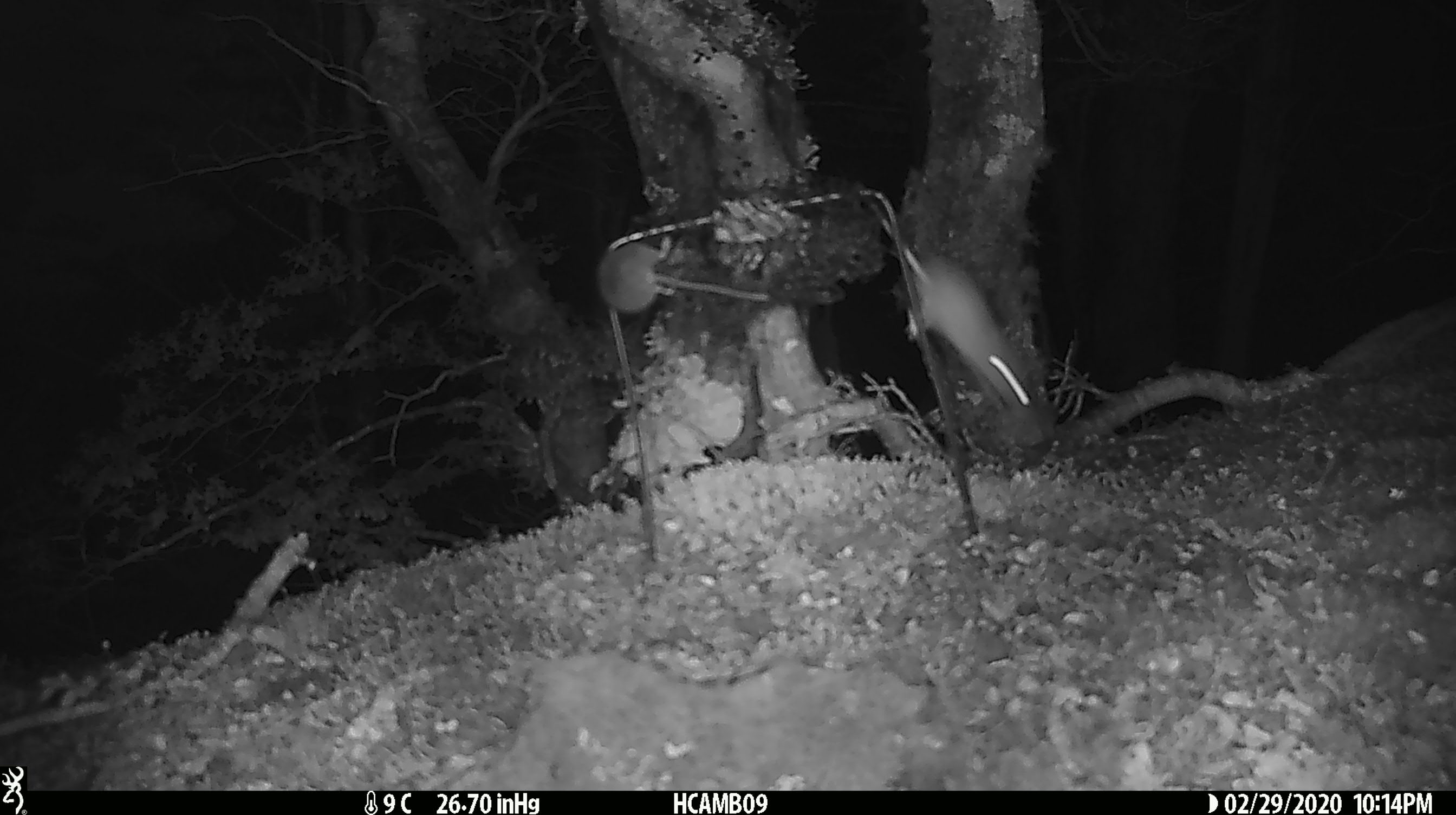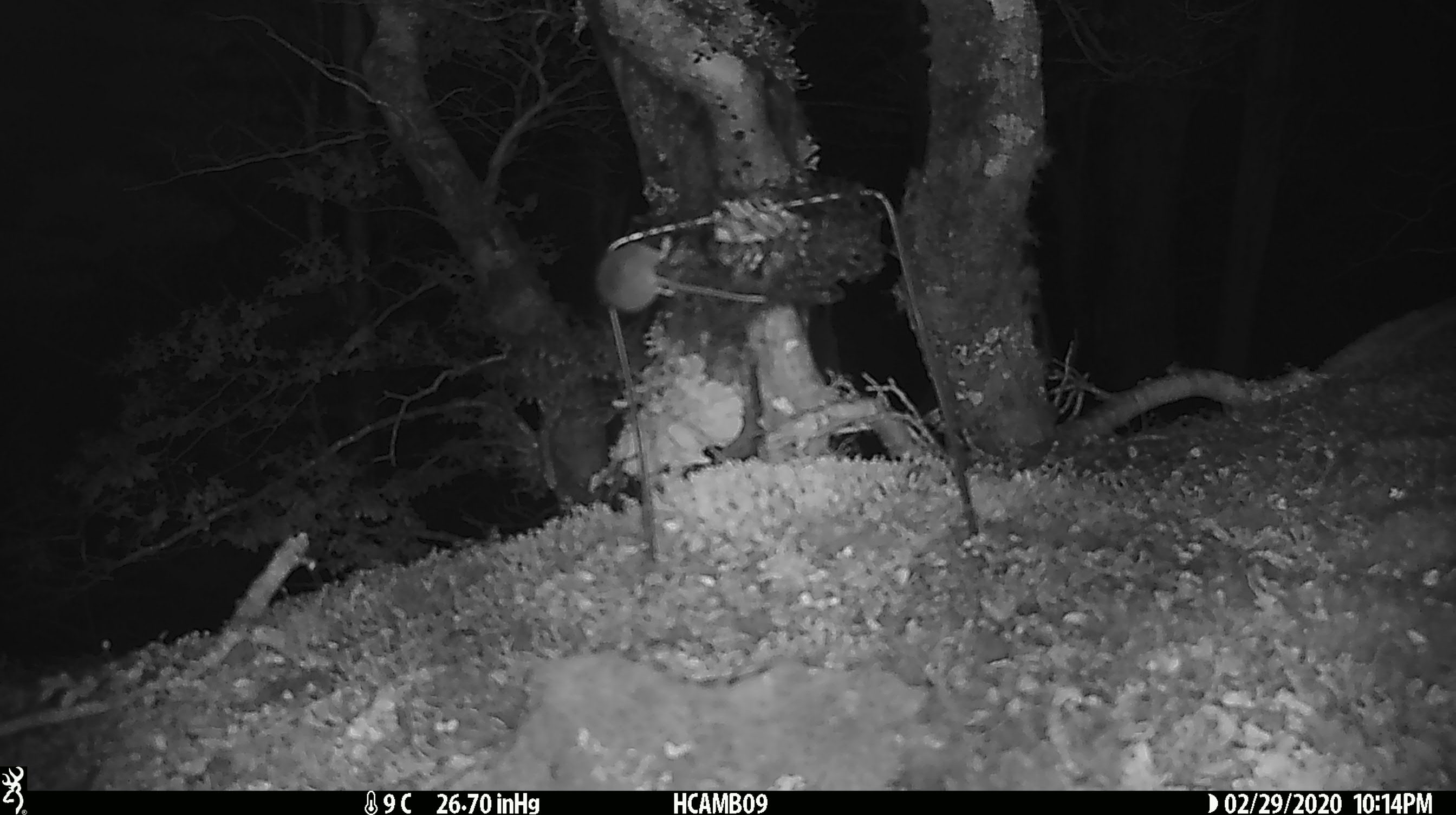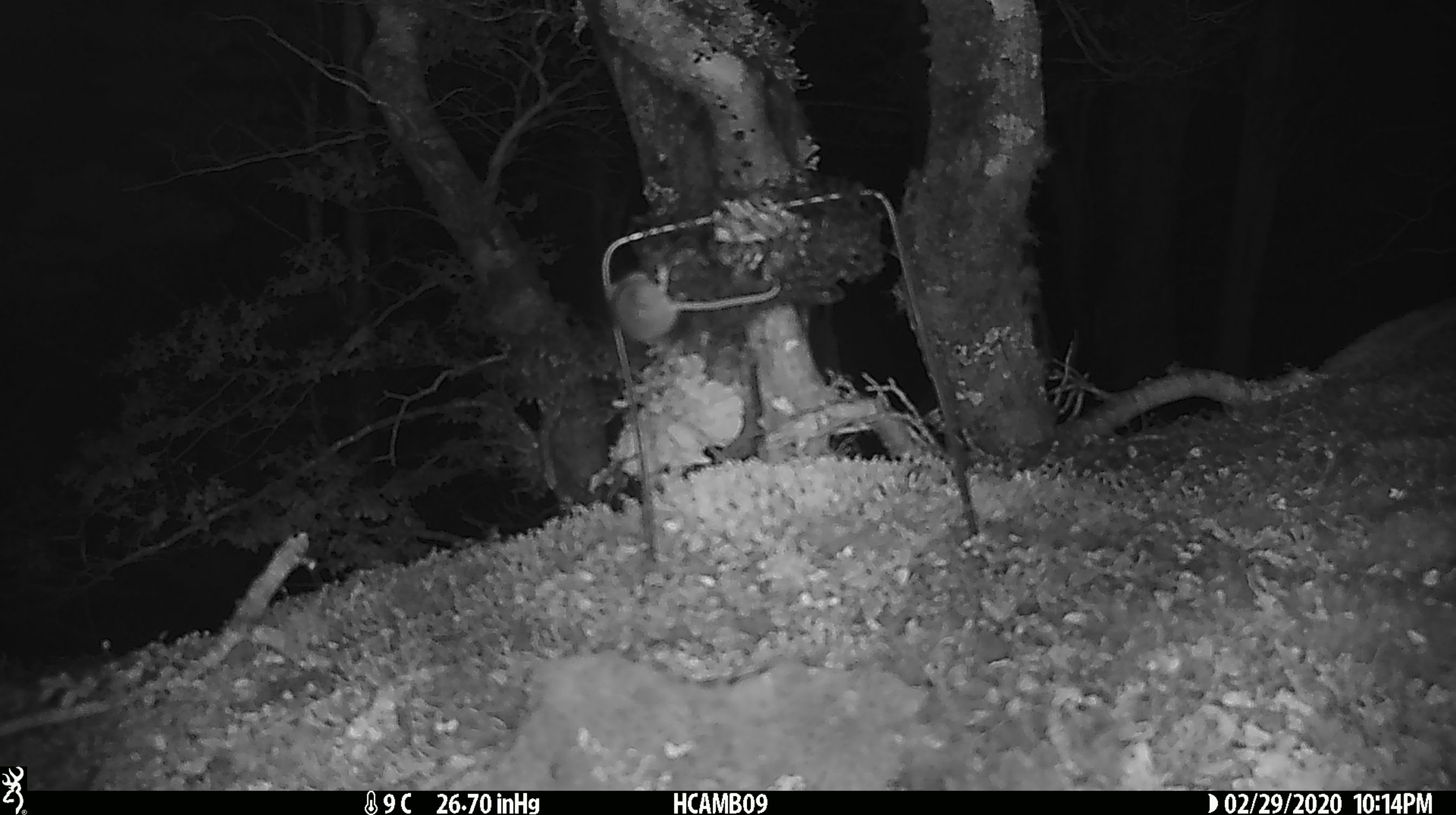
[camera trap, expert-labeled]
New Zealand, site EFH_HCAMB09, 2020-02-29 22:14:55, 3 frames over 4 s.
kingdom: Animalia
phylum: Chordata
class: Mammalia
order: Rodentia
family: Muridae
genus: Mus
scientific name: Mus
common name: mouse